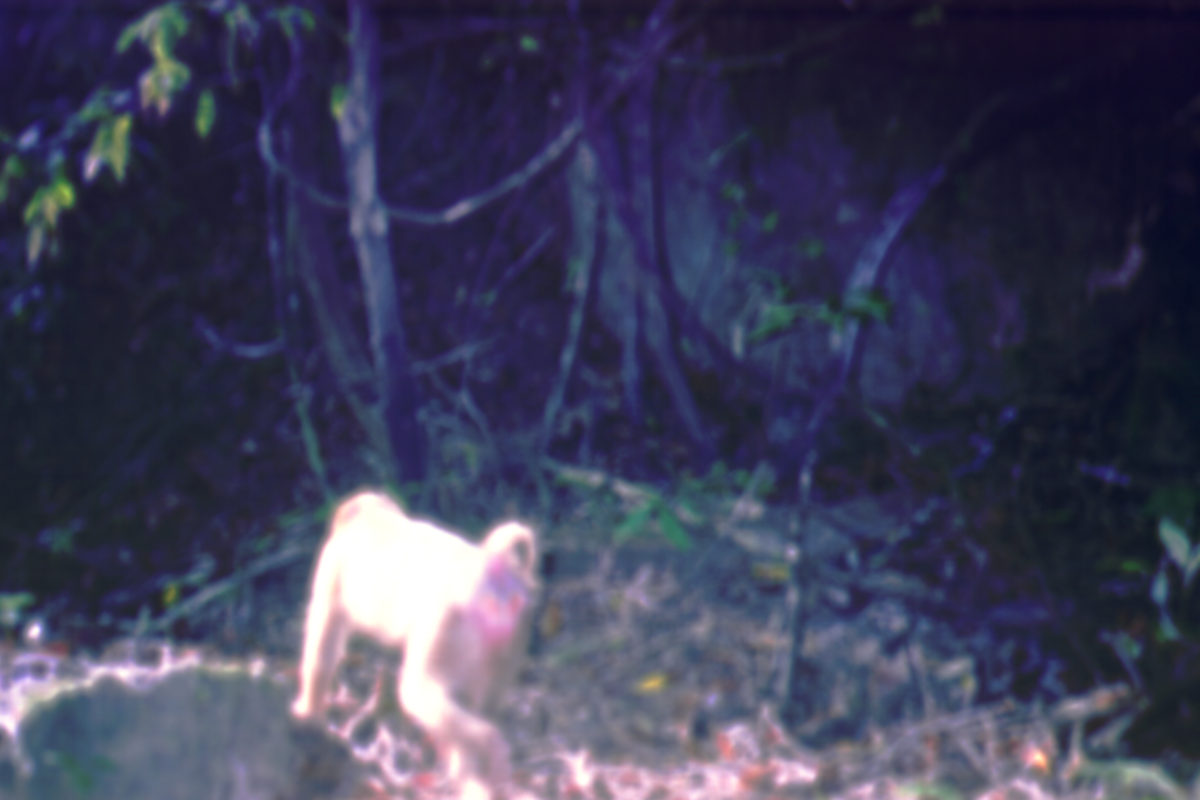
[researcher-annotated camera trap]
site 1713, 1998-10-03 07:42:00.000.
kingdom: Animalia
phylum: Chordata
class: Mammalia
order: Primates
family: Cercopithecidae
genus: Macaca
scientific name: Macaca nemestrina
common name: southern pig-tailed macaque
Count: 1.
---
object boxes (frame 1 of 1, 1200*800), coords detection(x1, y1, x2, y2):
macaca nemestrina: detection(288, 488, 537, 800)